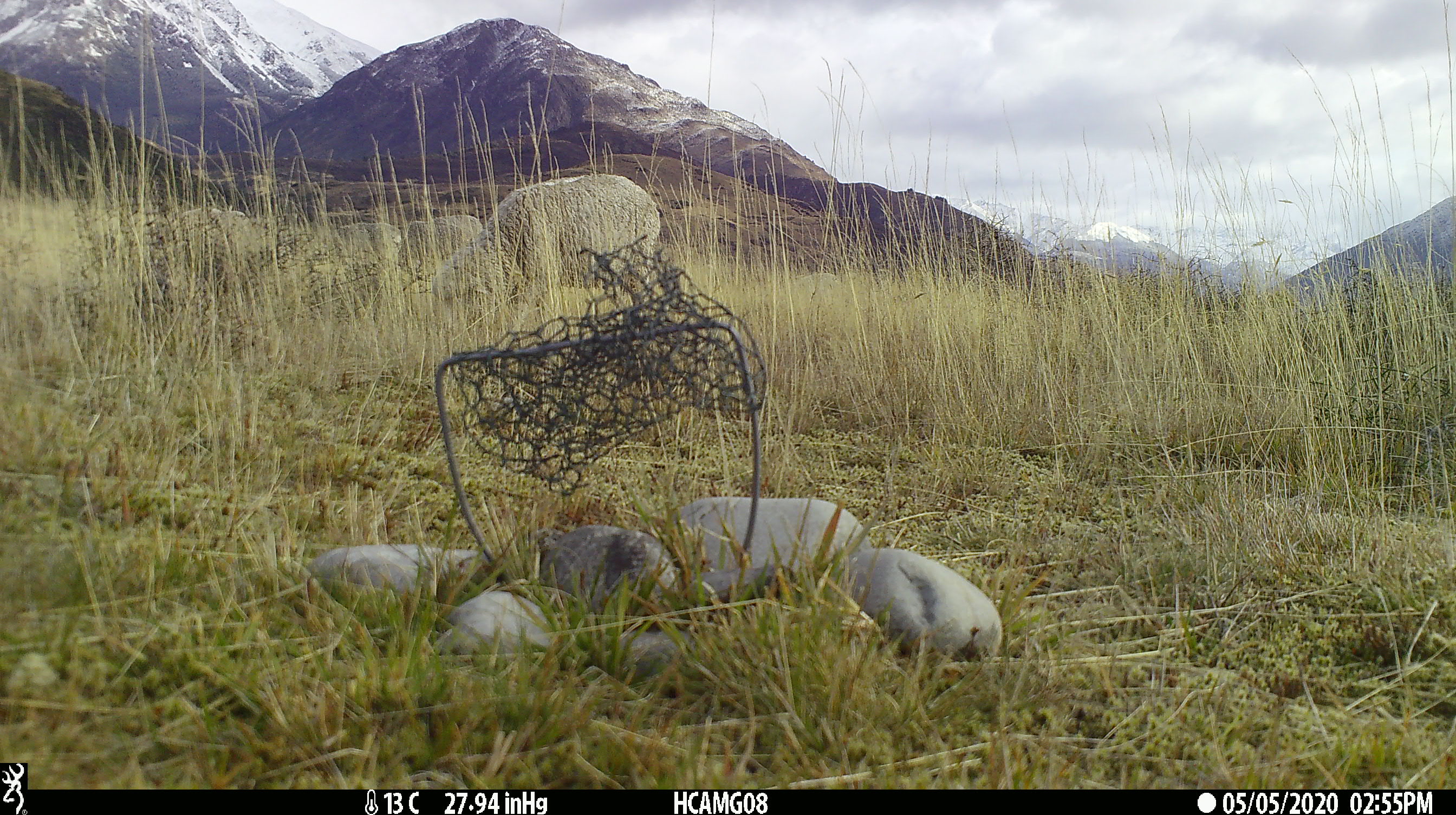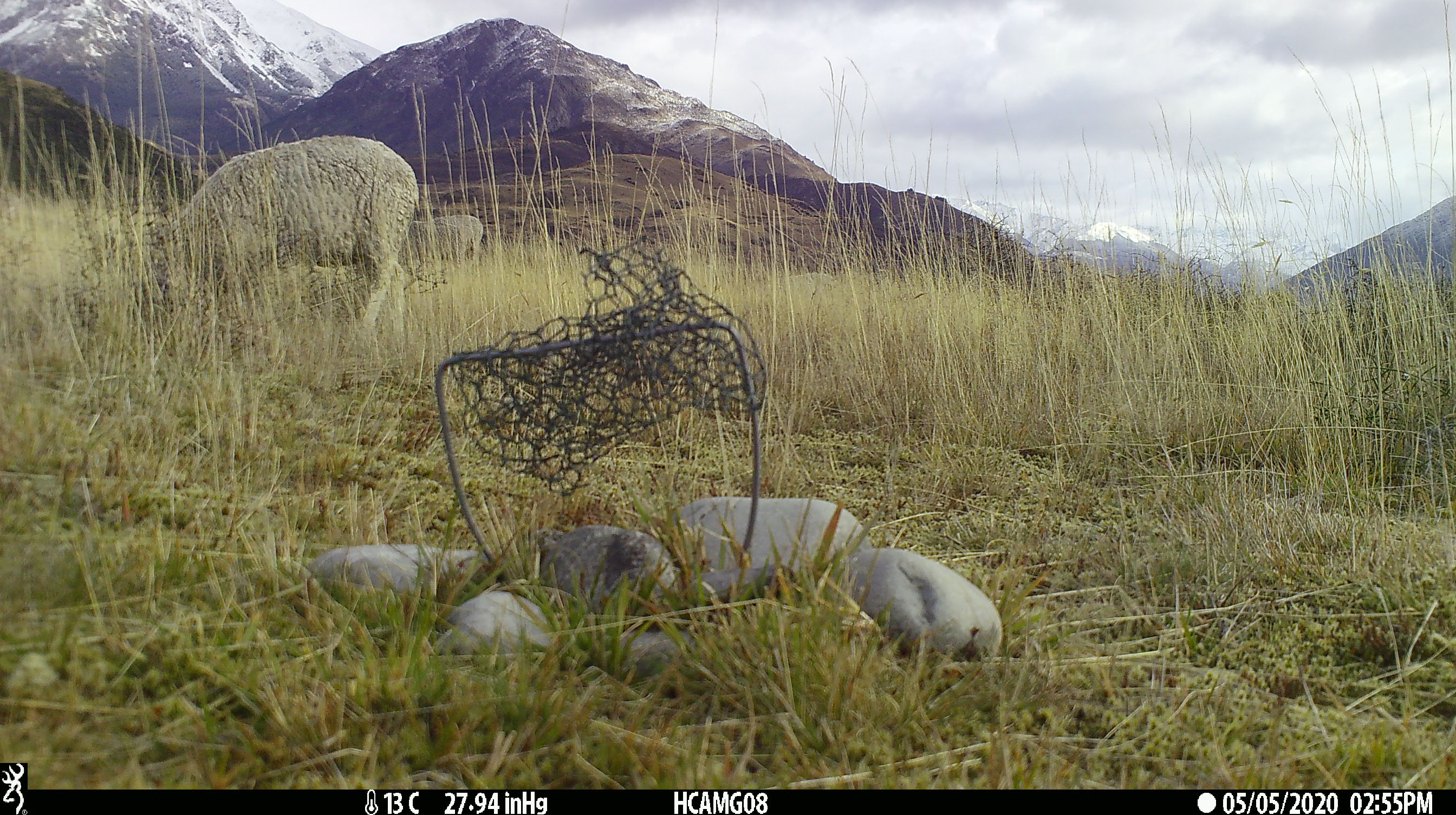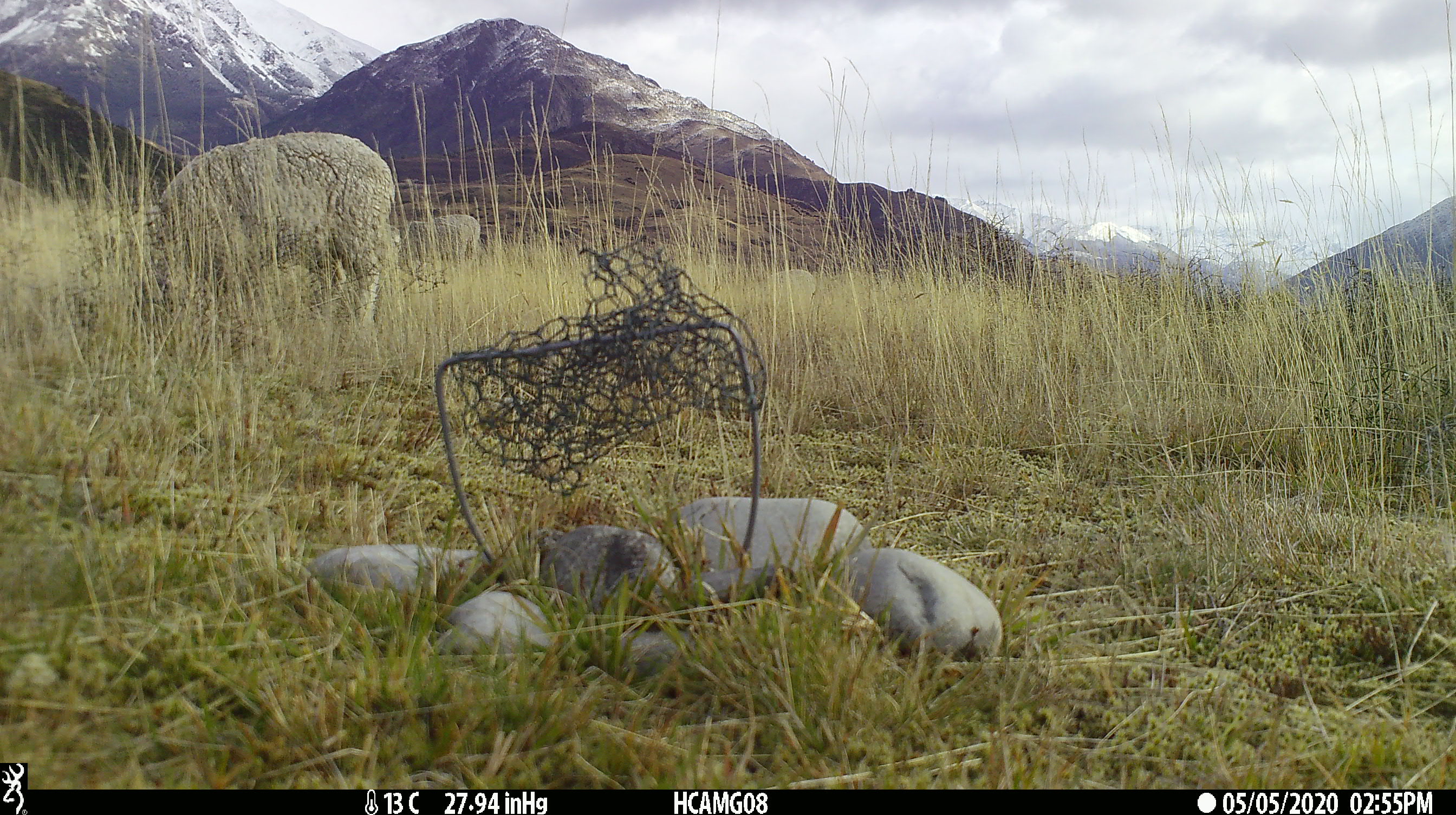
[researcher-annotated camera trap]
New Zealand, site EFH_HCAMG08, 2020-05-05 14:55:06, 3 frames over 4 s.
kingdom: Animalia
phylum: Chordata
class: Mammalia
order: Artiodactyla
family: Bovidae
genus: Ovis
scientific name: Ovis aries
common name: domestic sheep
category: sheep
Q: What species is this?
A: Sheep (domestic sheep) (Ovis aries).